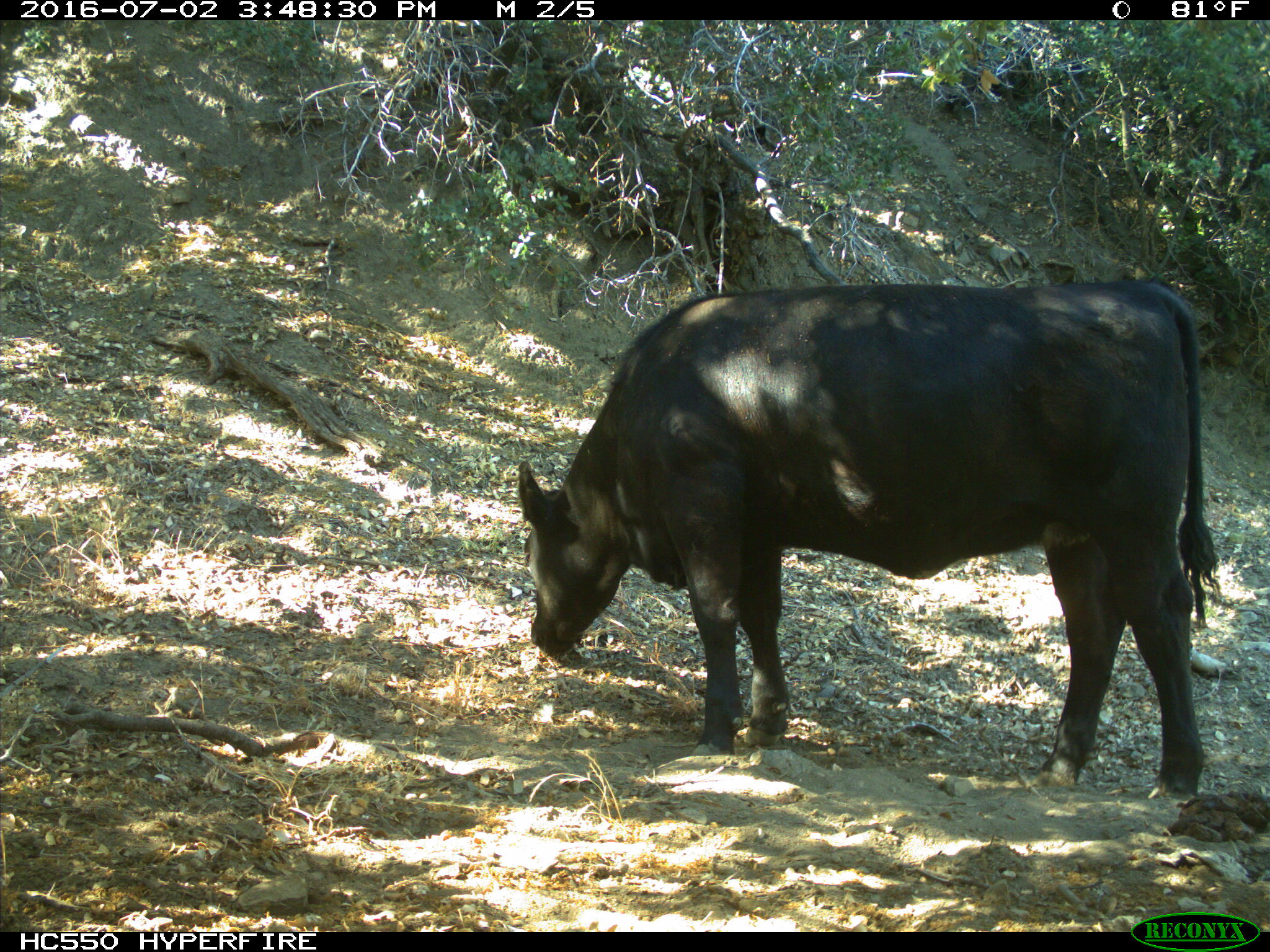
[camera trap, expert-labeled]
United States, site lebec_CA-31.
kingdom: Animalia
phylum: Chordata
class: Mammalia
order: Artiodactyla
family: Bovidae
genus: Bos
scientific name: Bos taurus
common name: domestic cow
Bos taurus (domestic cow).